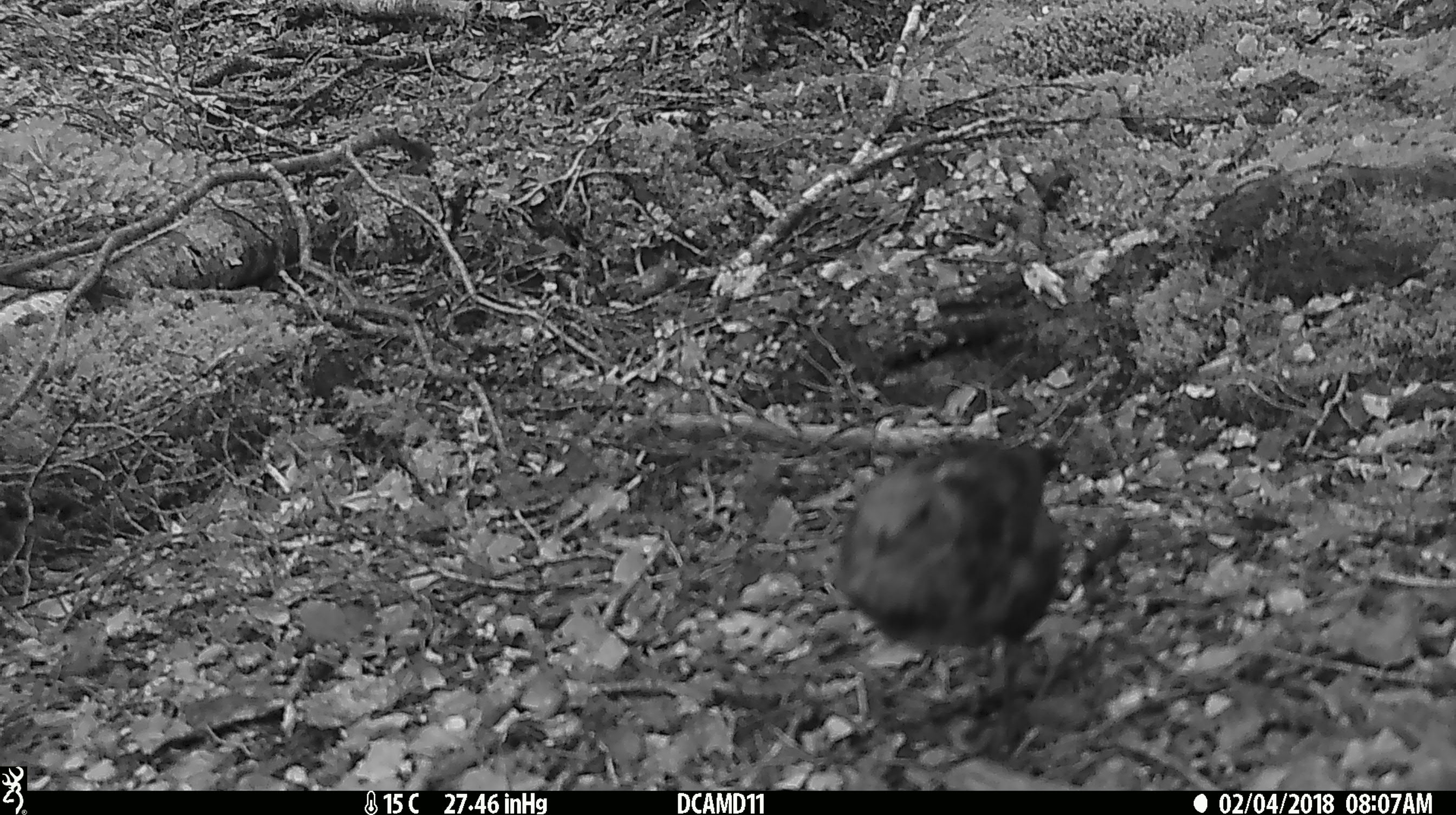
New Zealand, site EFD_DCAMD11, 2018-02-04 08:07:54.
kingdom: Animalia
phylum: Chordata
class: Aves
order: Passeriformes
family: Turdidae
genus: Turdus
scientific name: Turdus merula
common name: eurasian blackbird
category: blackbird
Blackbird (eurasian blackbird) (Turdus merula).